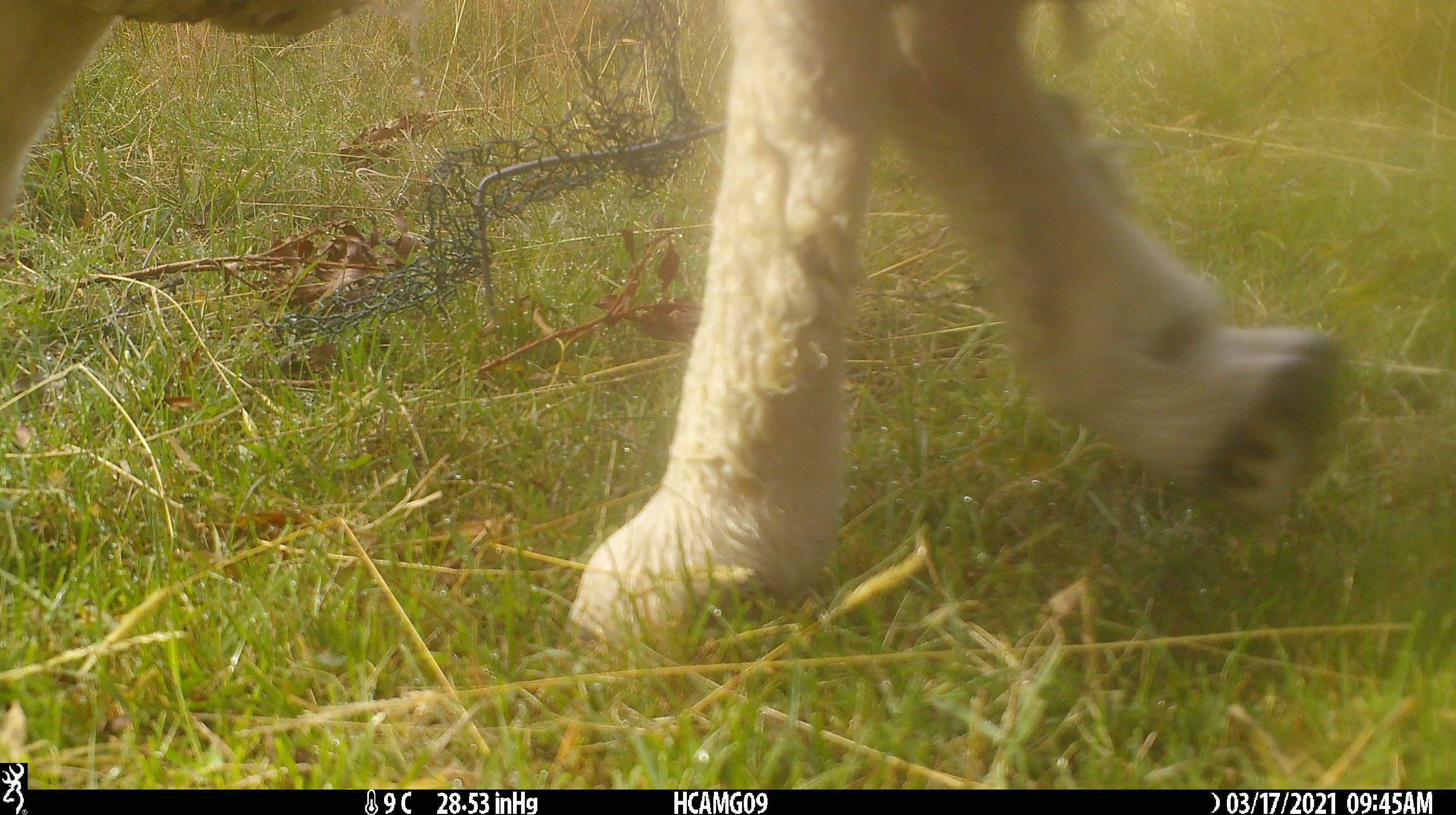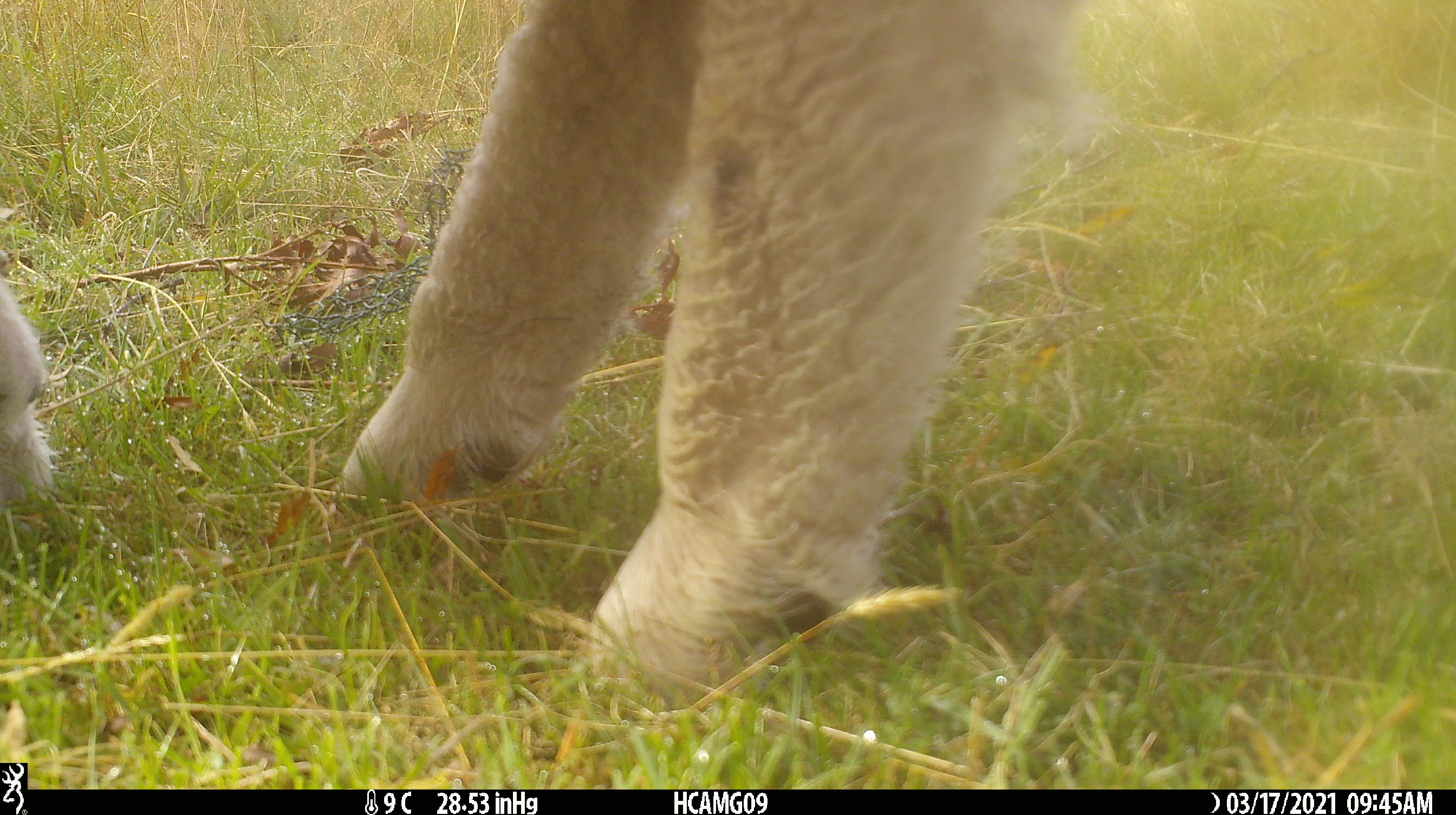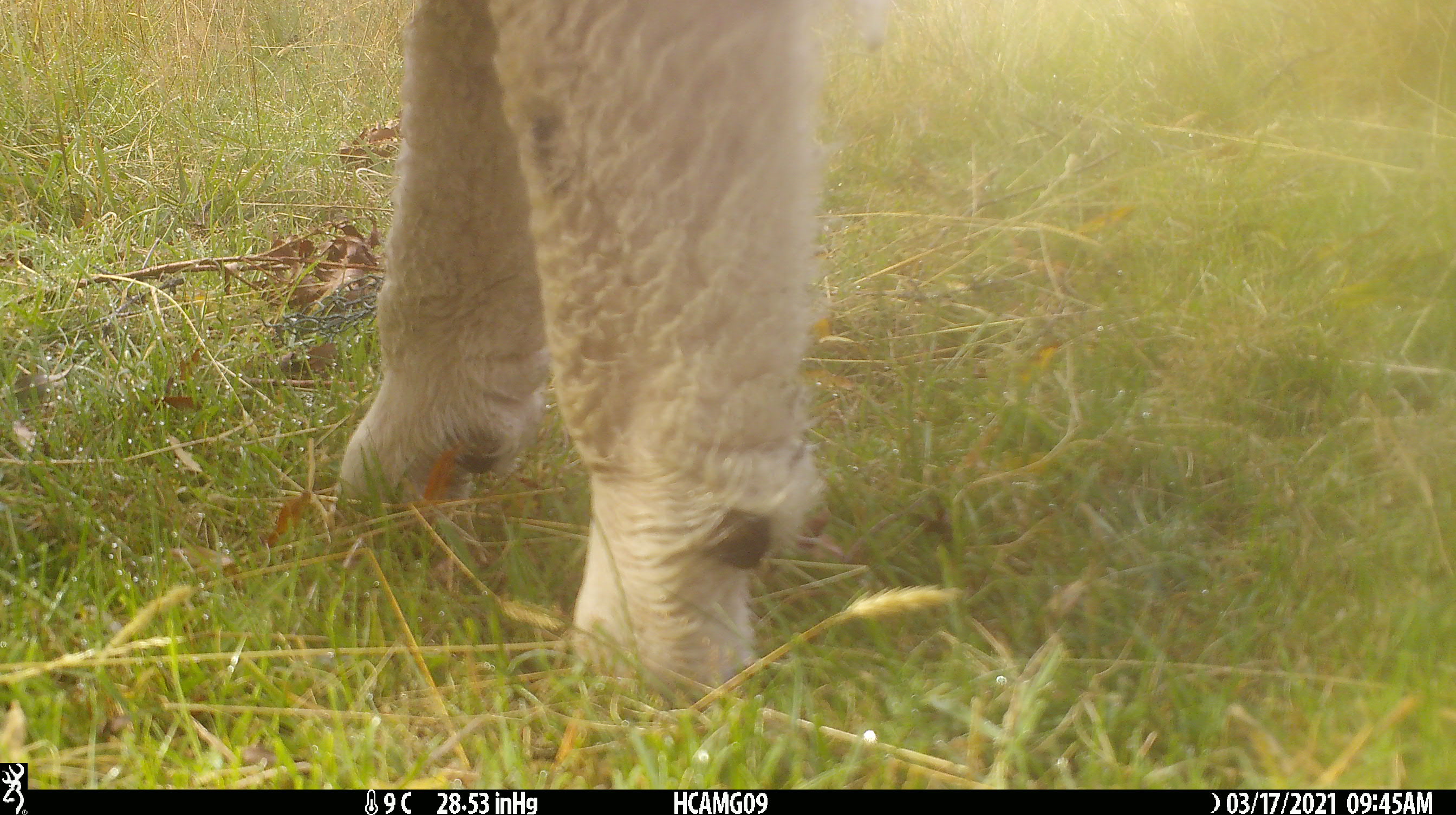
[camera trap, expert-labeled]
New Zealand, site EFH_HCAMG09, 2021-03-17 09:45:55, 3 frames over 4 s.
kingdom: Animalia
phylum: Chordata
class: Mammalia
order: Artiodactyla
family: Bovidae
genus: Ovis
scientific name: Ovis aries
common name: domestic sheep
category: sheep